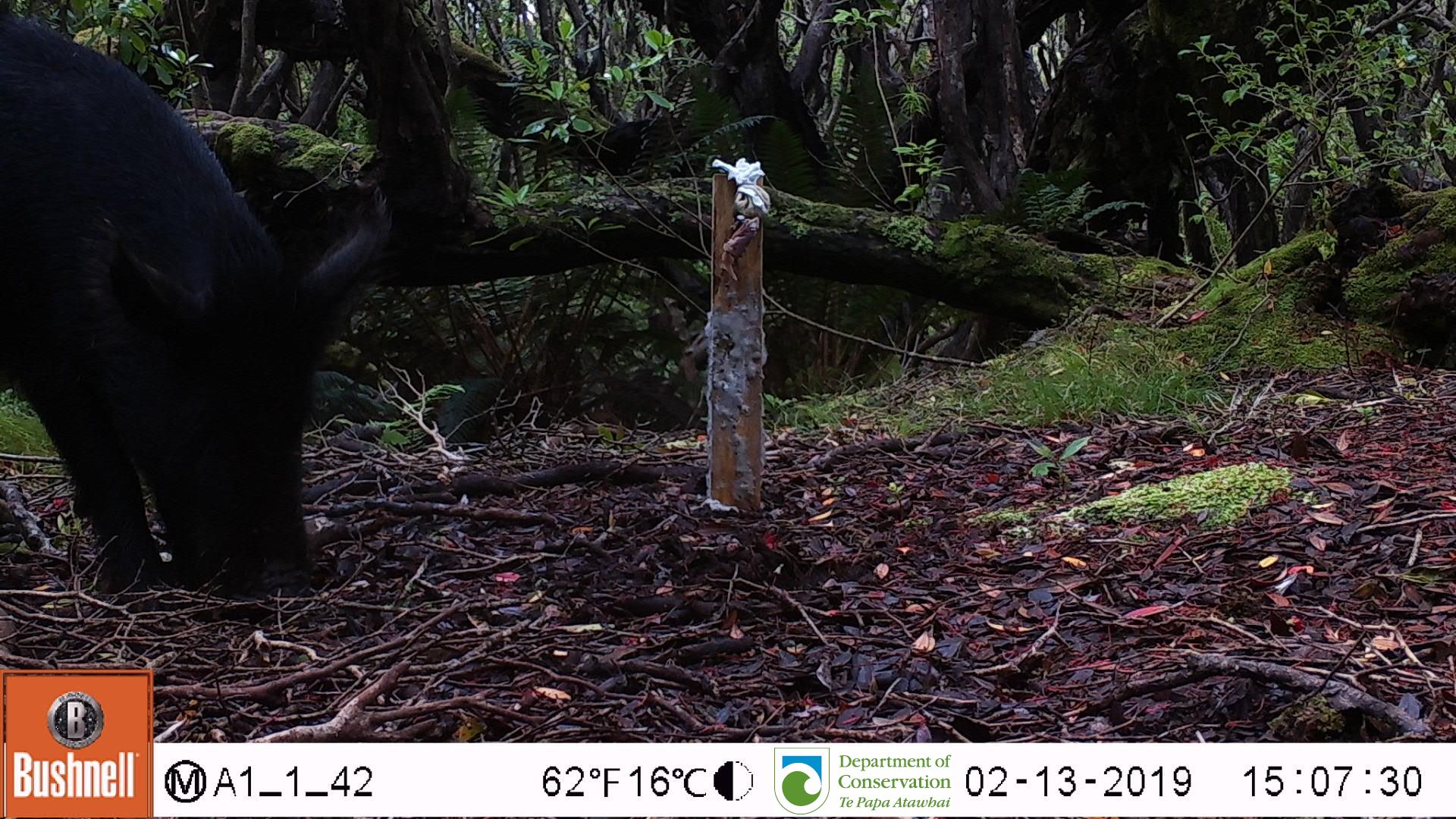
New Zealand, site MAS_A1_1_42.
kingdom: Animalia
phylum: Chordata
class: Mammalia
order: Artiodactyla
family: Suidae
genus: Sus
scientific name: Sus scrofa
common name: pig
Pig (Sus scrofa).